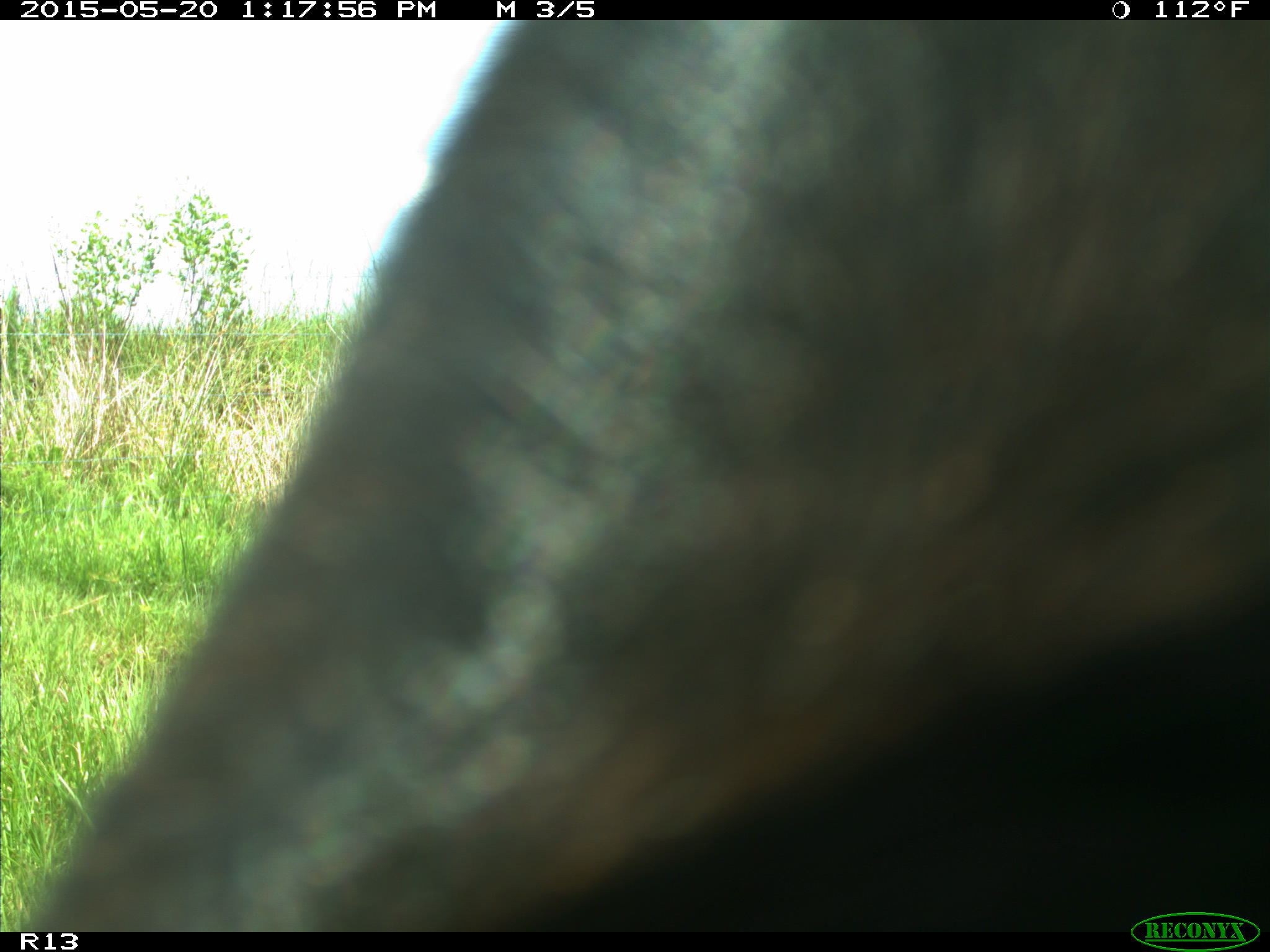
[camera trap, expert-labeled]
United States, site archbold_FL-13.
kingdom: Animalia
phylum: Chordata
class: Mammalia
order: Artiodactyla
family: Bovidae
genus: Bos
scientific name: Bos taurus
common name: domestic cow